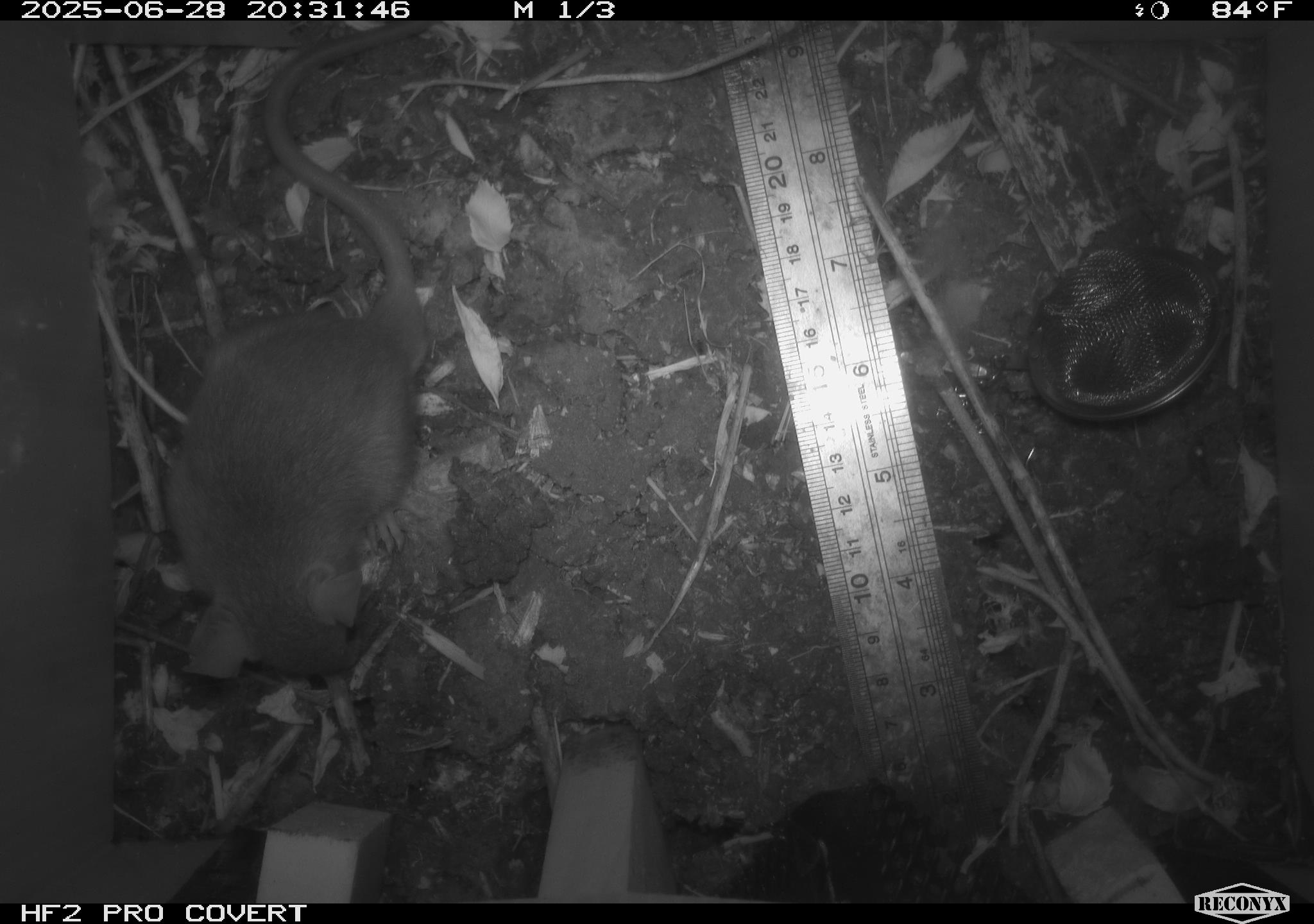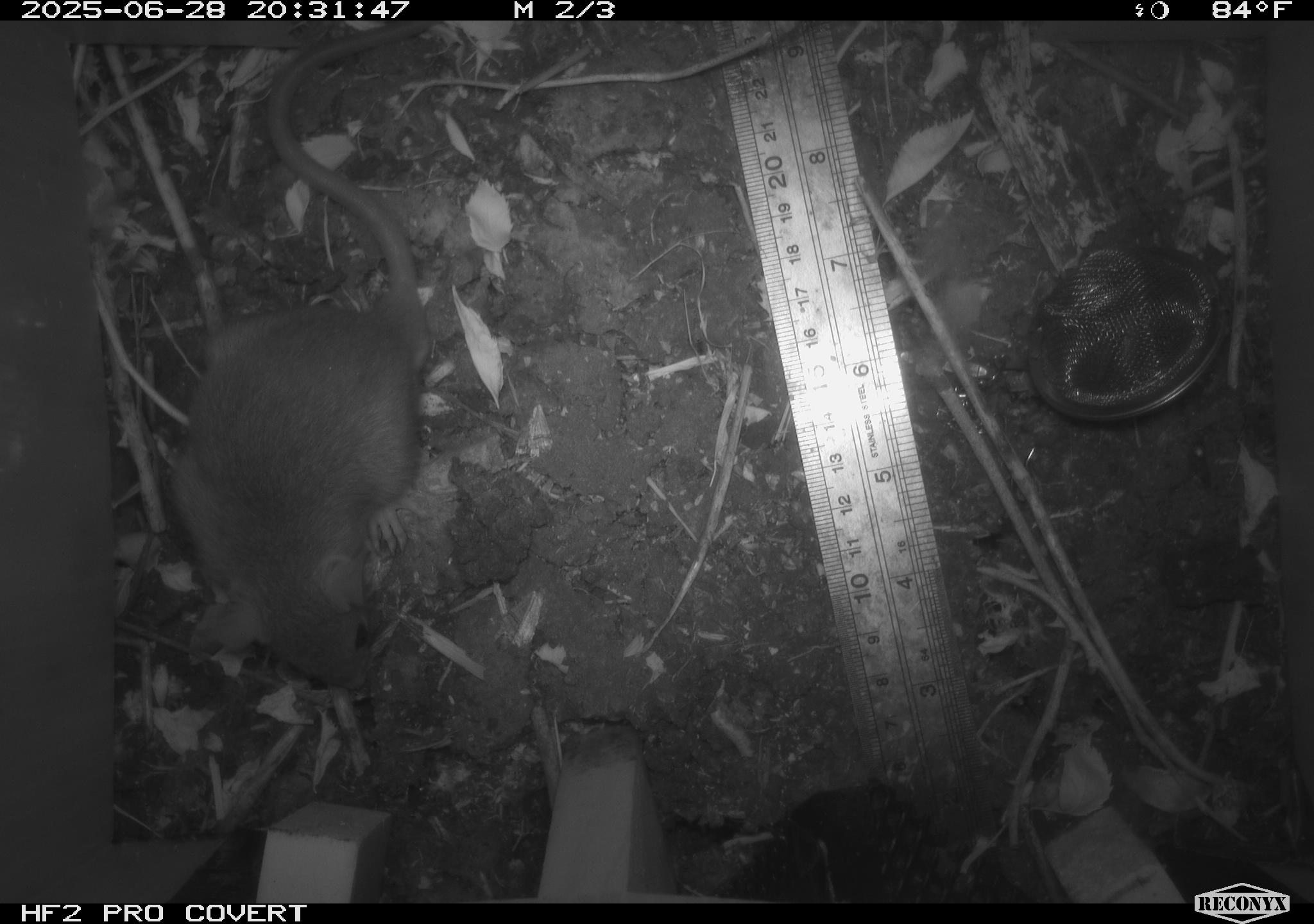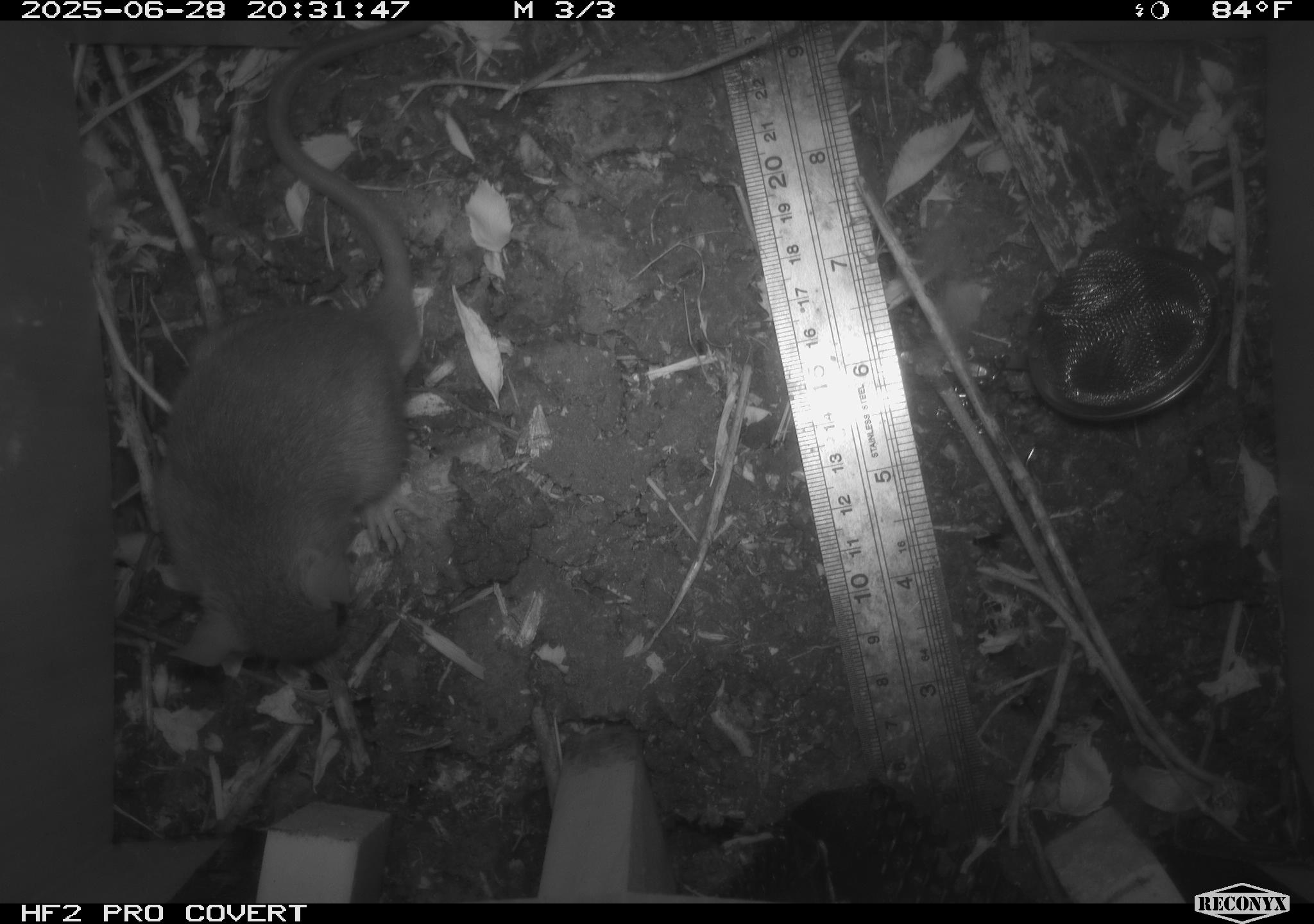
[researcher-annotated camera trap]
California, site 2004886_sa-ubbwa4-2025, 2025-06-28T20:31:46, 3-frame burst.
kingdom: Animalia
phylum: Chordata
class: Mammalia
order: Rodentia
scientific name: Rodentia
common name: rodent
Rodent (Rodentia).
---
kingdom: Animalia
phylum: Chordata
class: Mammalia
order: Rodentia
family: Muridae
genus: Rattus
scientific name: Rattus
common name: rat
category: rattus species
Rattus species (rat) (Rattus).